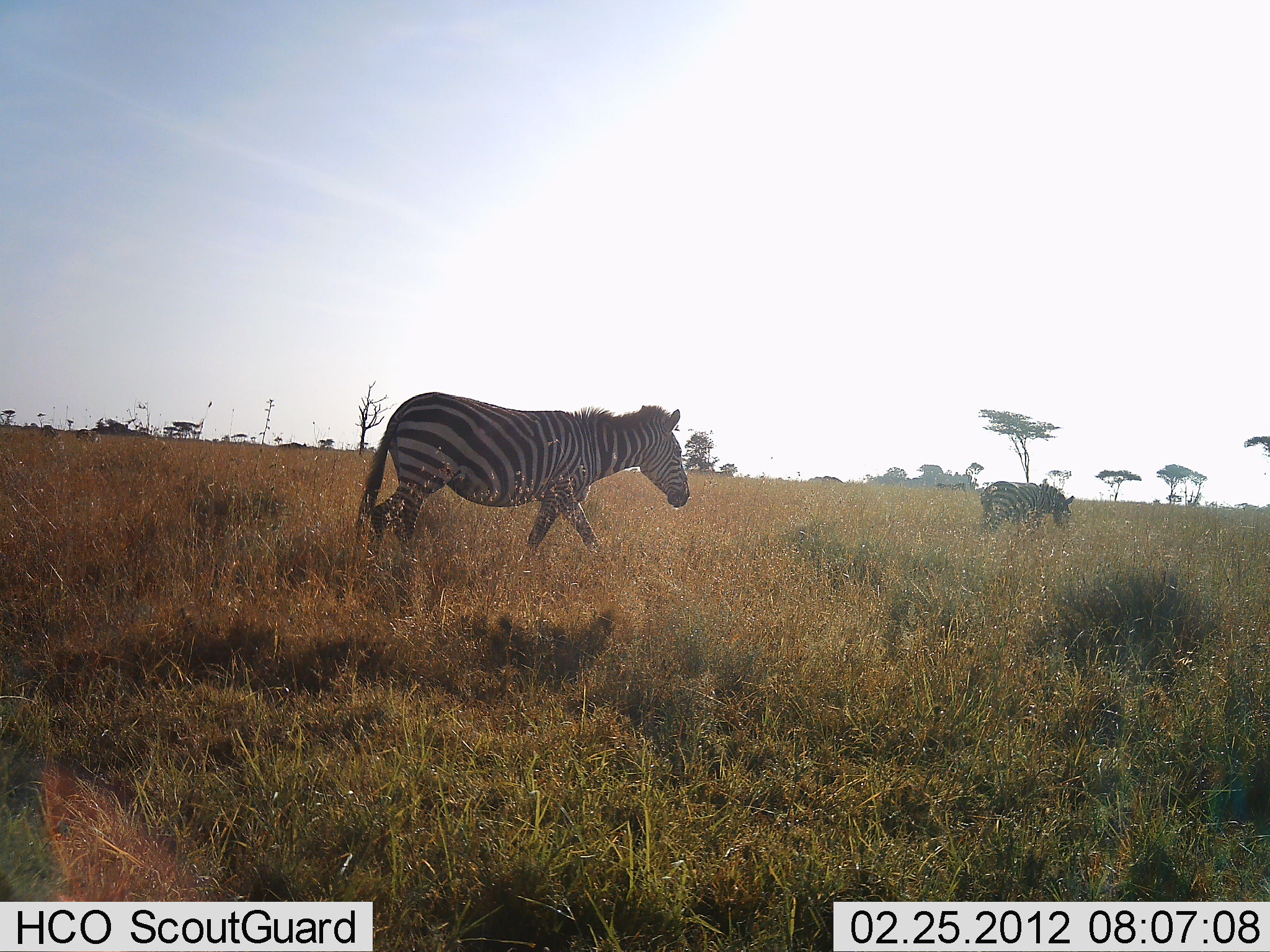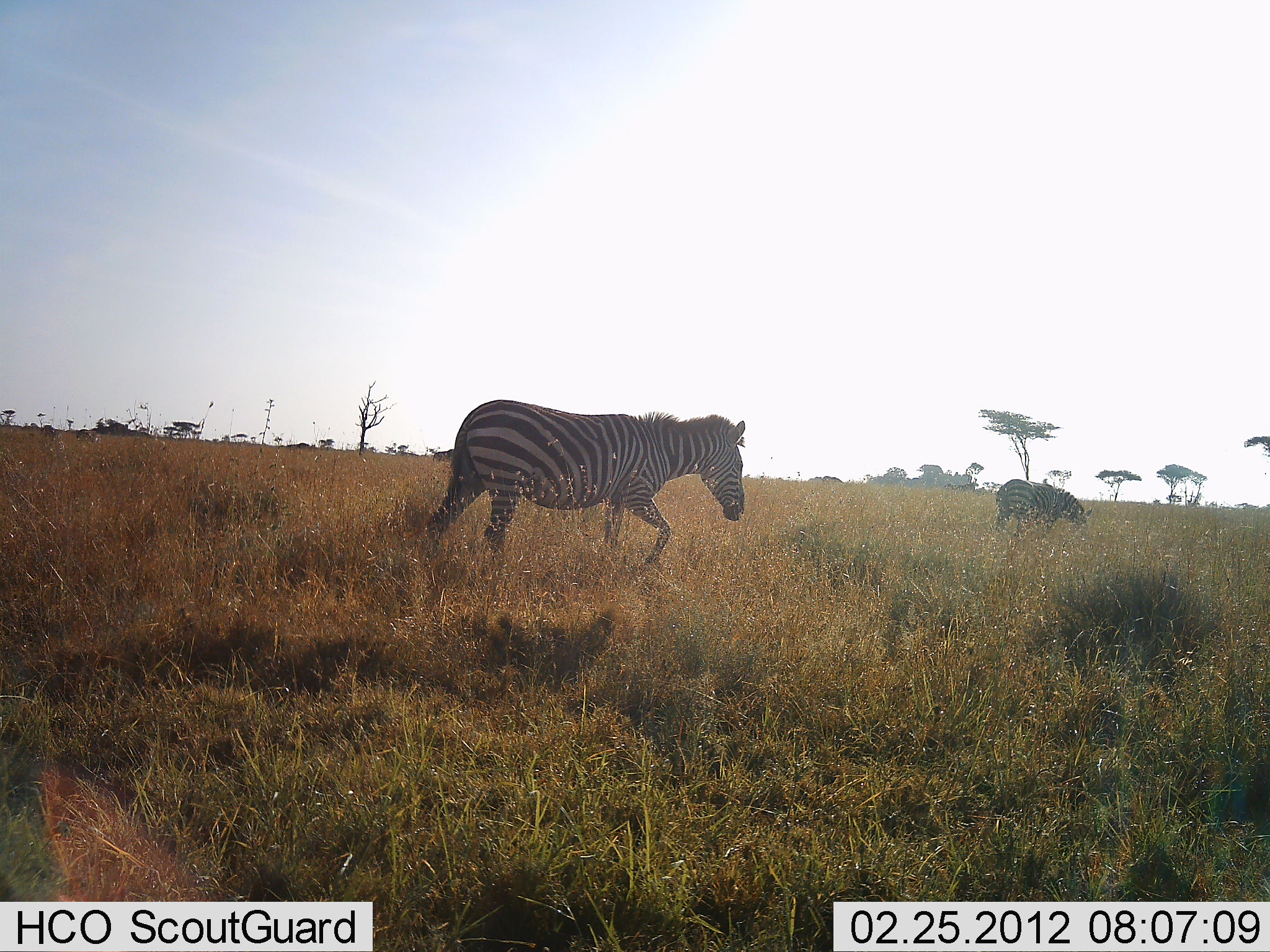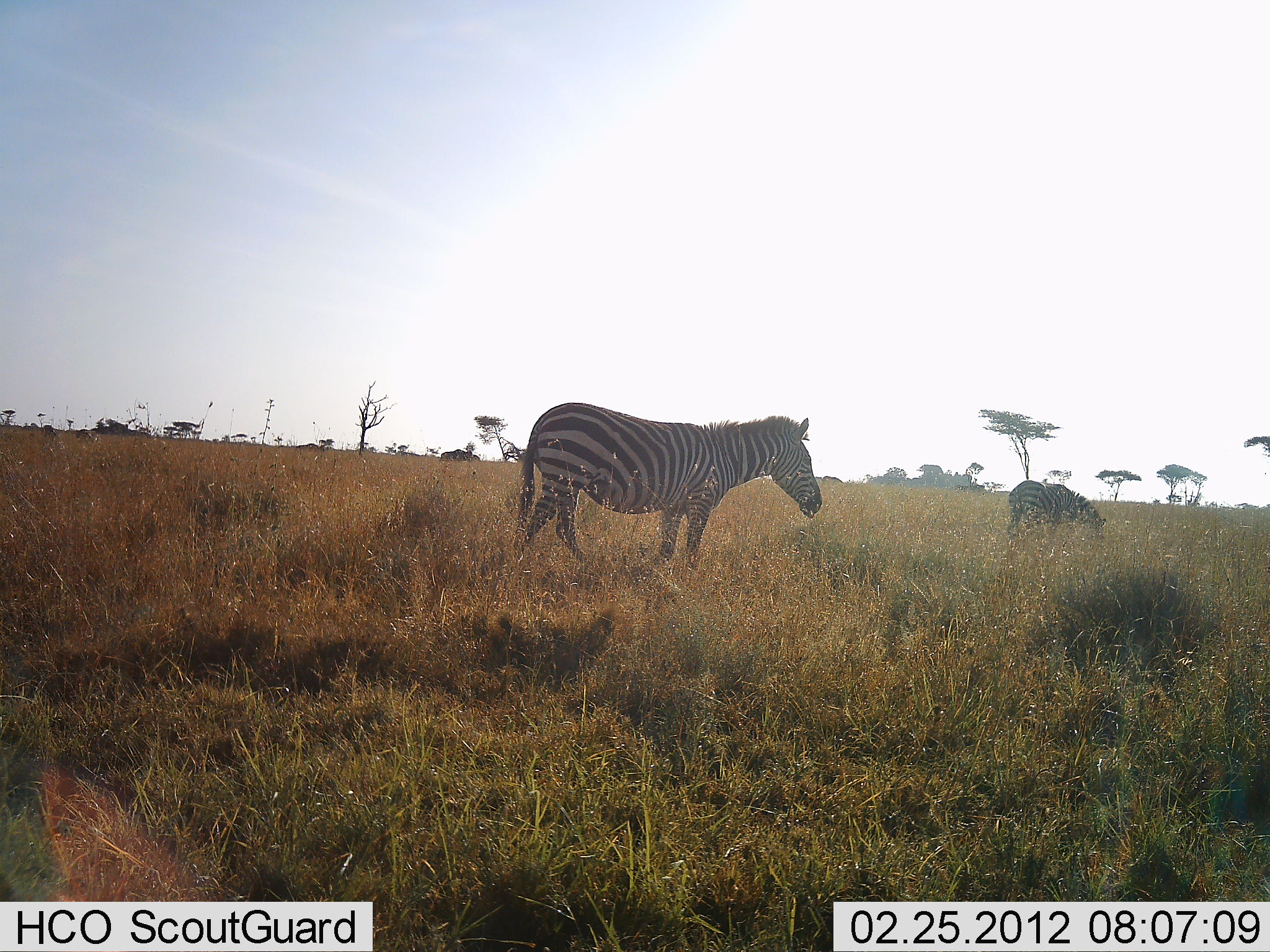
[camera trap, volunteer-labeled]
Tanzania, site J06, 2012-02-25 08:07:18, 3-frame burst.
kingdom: Animalia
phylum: Chordata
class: Mammalia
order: Perissodactyla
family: Equidae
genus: Equus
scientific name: Equus quagga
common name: plains zebra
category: zebra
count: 2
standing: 0%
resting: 0%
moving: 100%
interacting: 0%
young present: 0%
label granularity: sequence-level